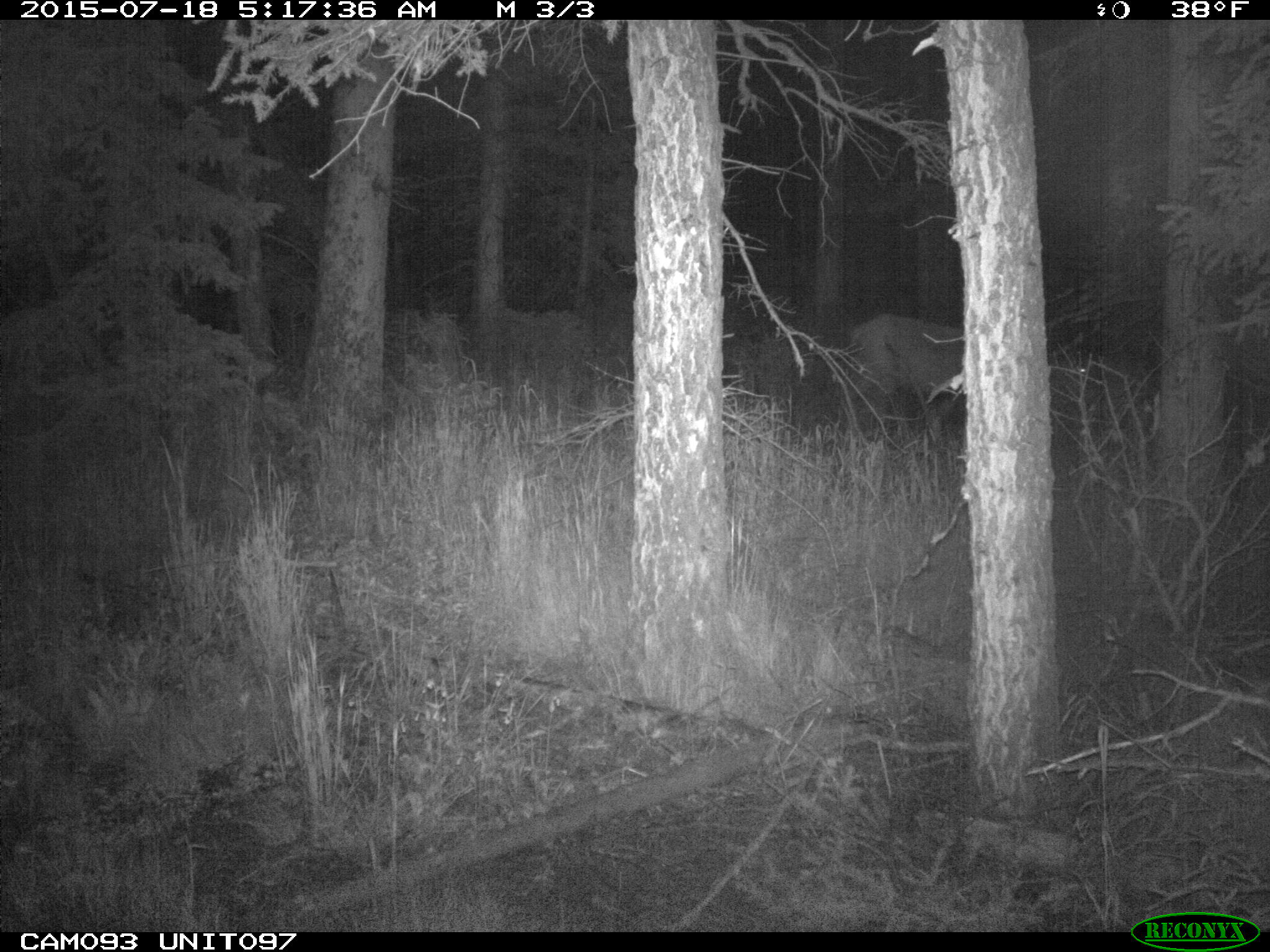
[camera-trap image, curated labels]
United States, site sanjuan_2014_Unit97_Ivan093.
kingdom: Animalia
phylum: Chordata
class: Mammalia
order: Artiodactyla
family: Cervidae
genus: Cervus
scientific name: Cervus elaphus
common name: red deer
Cervus elaphus (red deer).